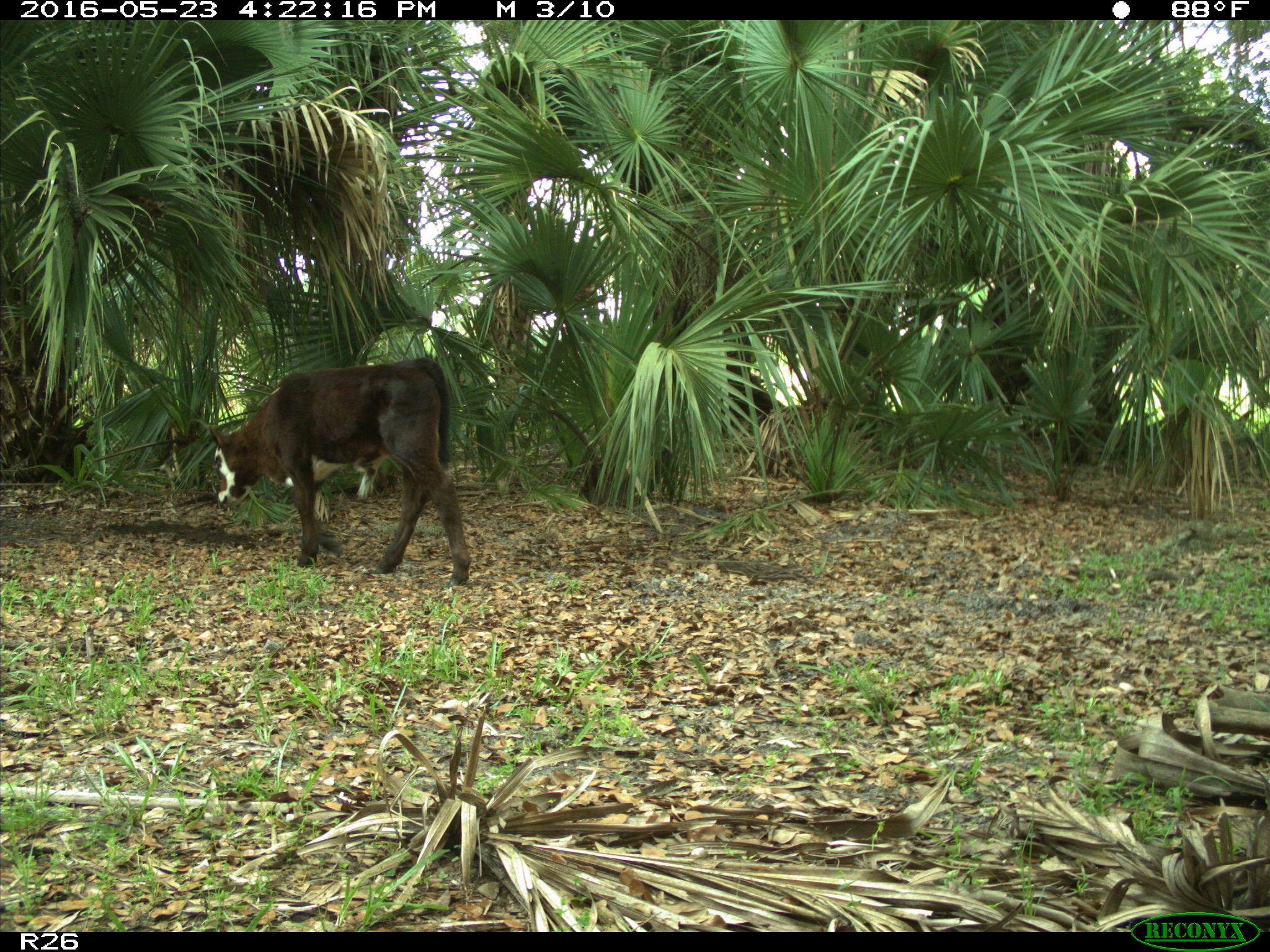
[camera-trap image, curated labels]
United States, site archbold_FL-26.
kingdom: Animalia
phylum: Chordata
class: Mammalia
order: Artiodactyla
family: Bovidae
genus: Bos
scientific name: Bos taurus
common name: domestic cow